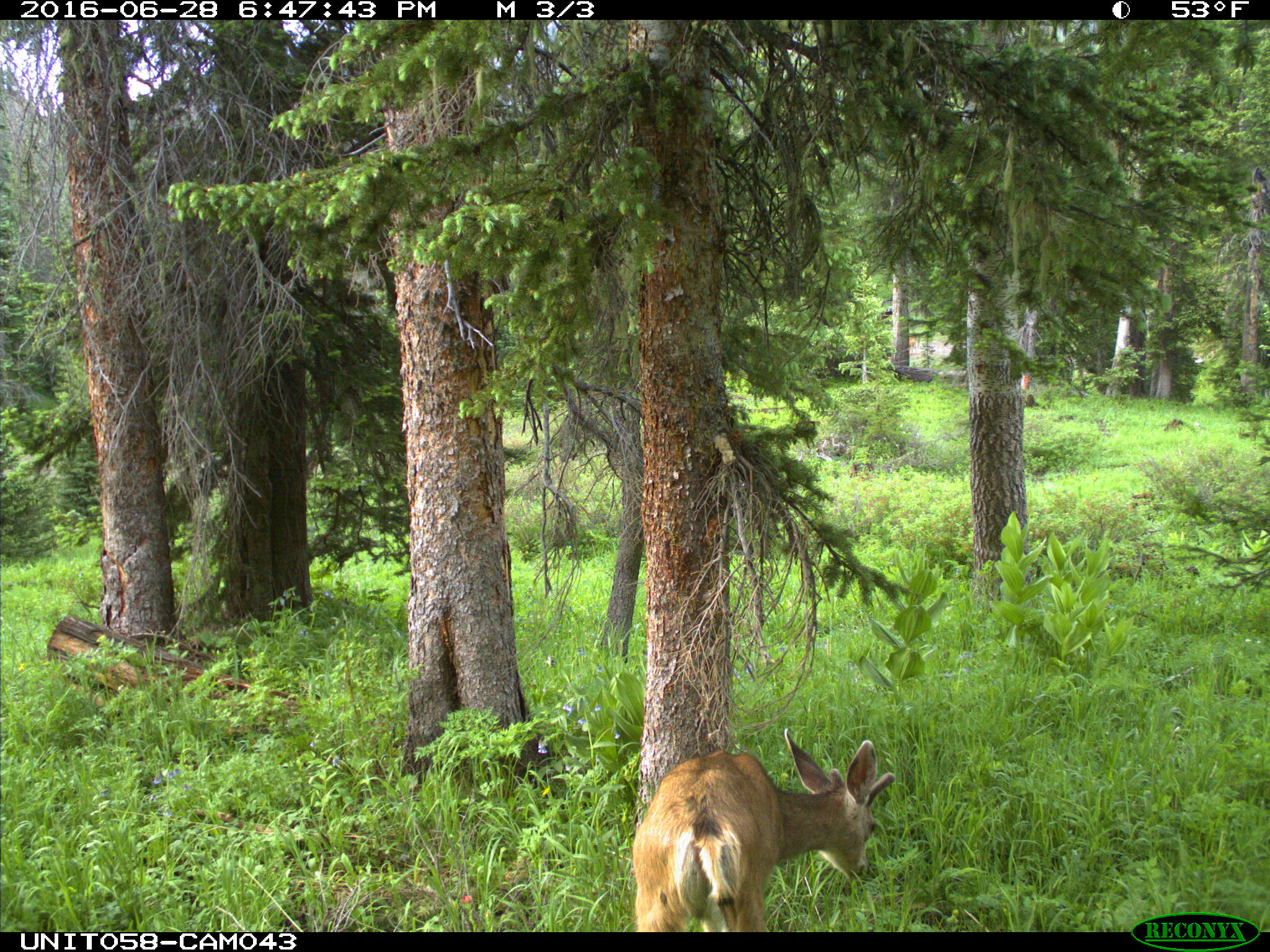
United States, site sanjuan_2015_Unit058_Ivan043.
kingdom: Animalia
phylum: Chordata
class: Mammalia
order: Artiodactyla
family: Cervidae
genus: Odocoileus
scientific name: Odocoileus hemionus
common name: mule deer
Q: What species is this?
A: Odocoileus hemionus (mule deer).